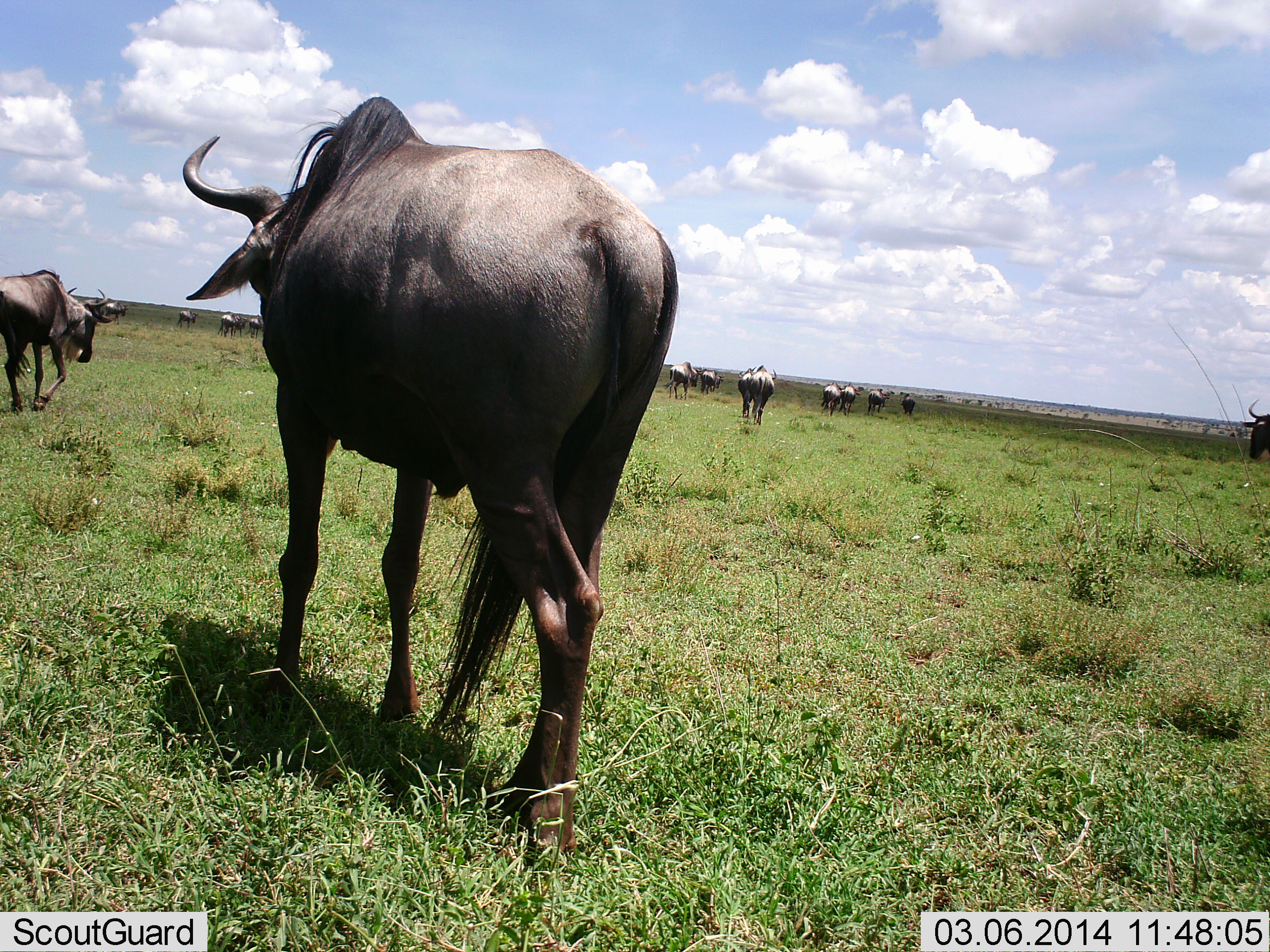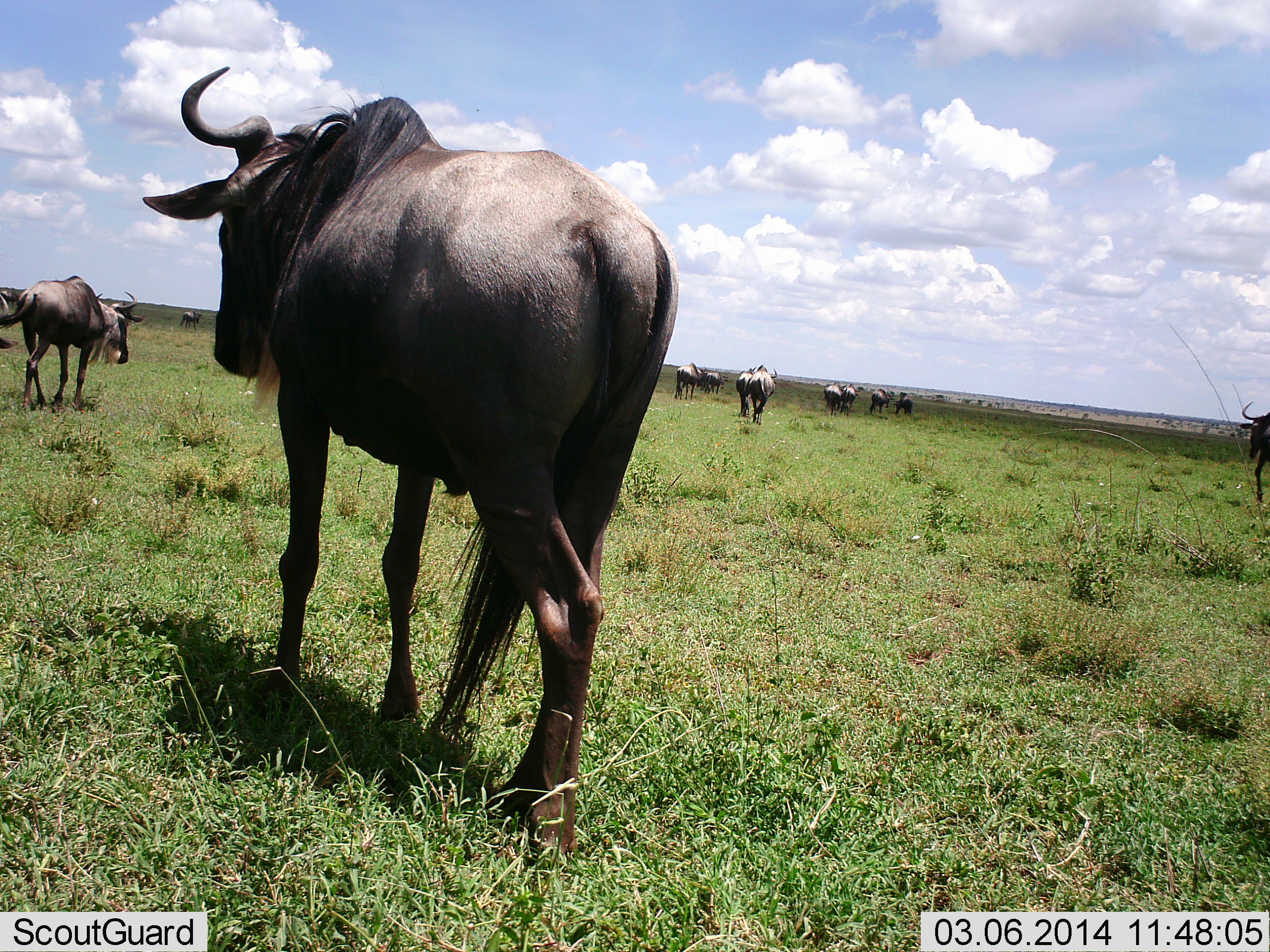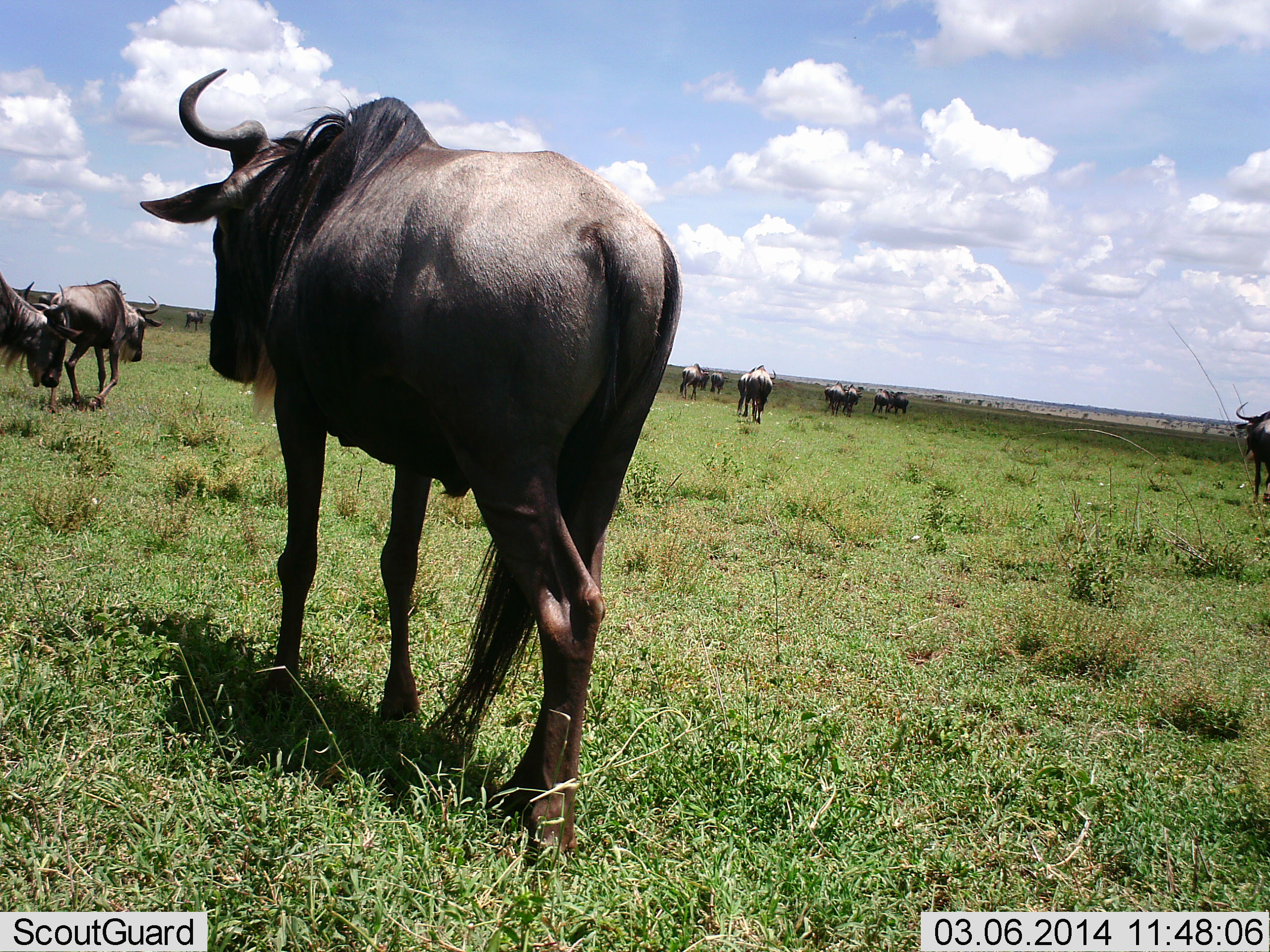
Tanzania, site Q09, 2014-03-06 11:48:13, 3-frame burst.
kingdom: Animalia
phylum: Chordata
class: Mammalia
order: Artiodactyla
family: Bovidae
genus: Connochaetes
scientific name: Connochaetes taurinus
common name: blue wildebeest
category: wildebeest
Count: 11-50.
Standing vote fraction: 70%.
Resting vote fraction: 0%.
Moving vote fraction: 90%.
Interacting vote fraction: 0%.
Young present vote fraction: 0%.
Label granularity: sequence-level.